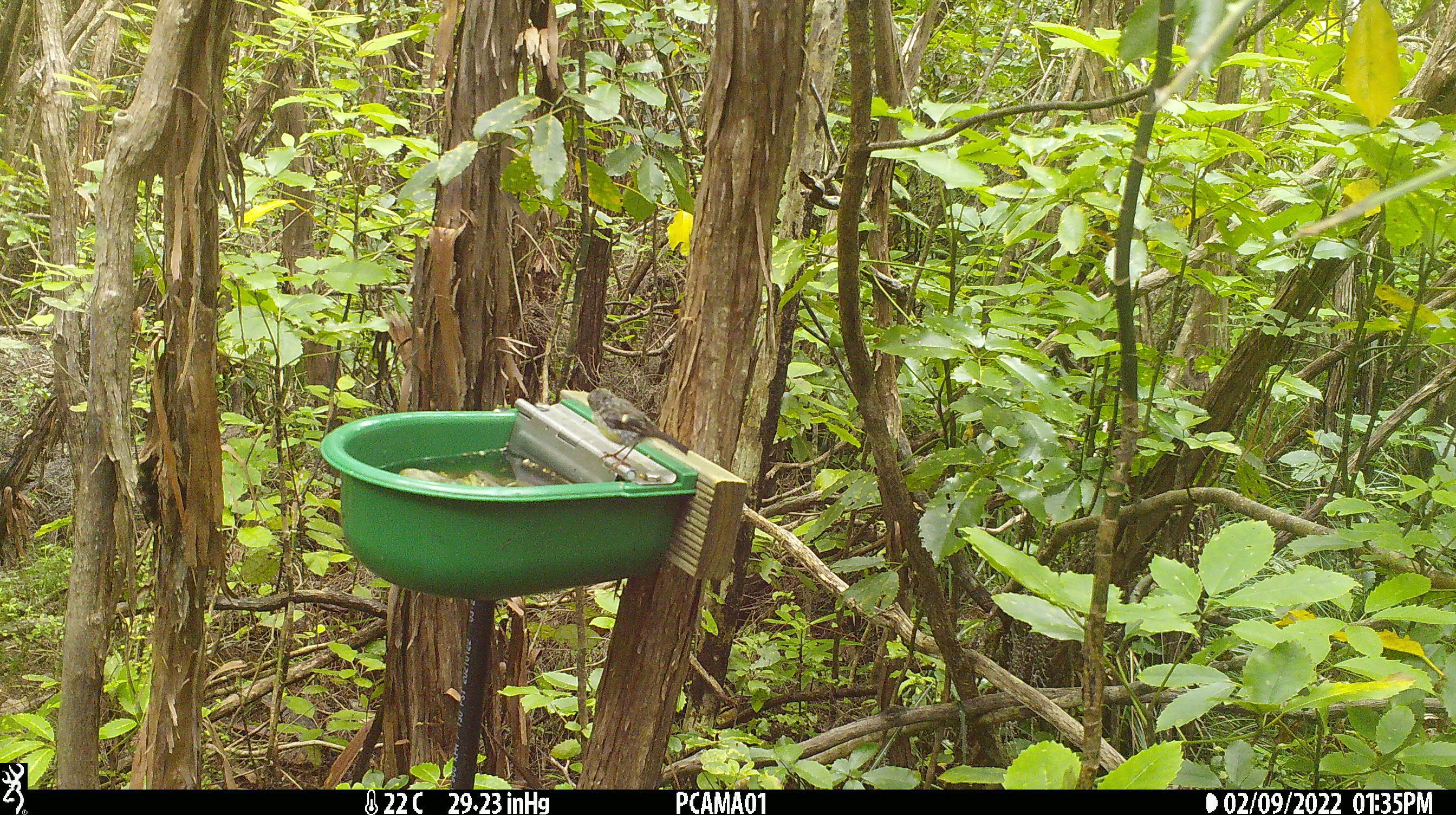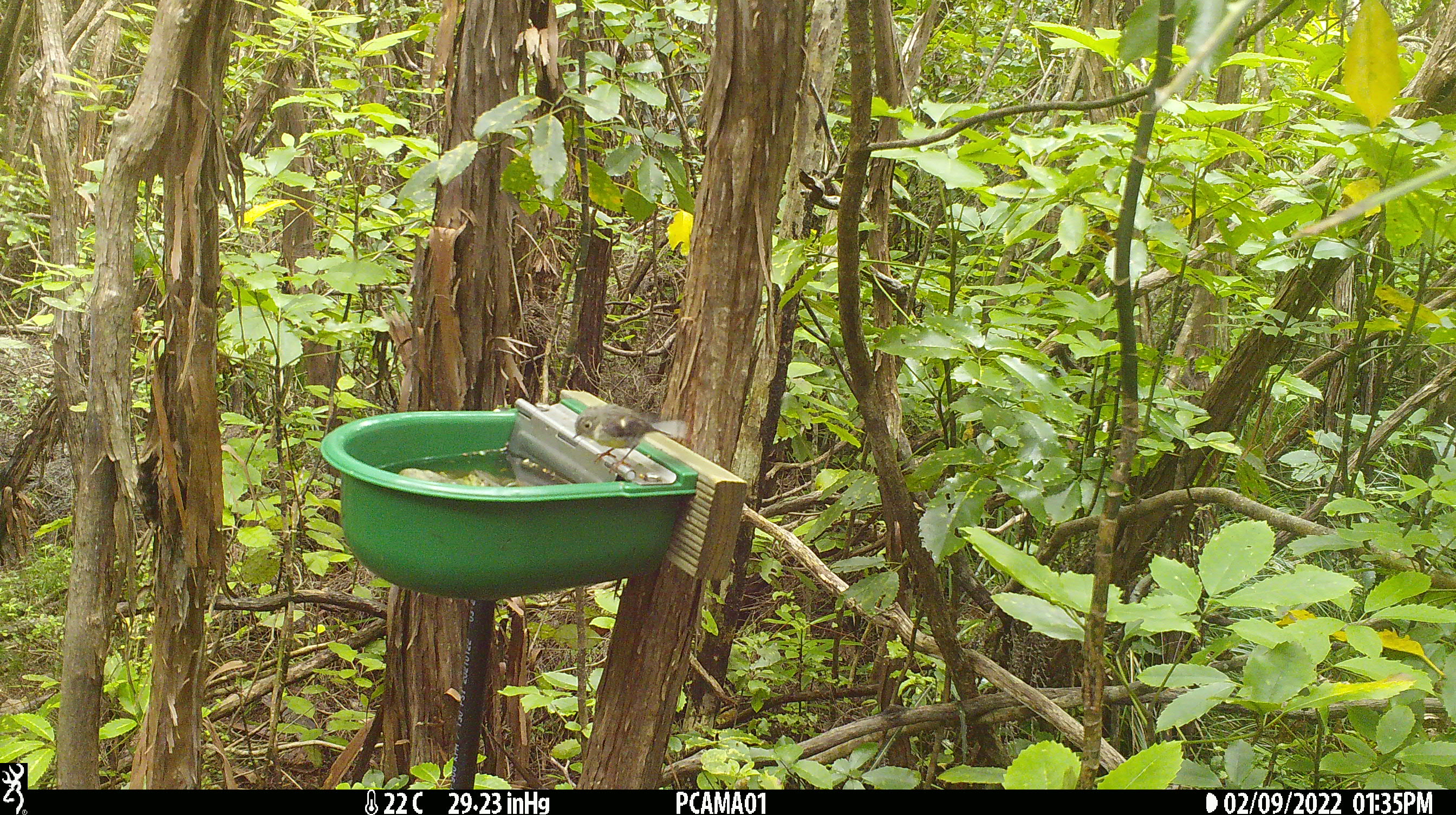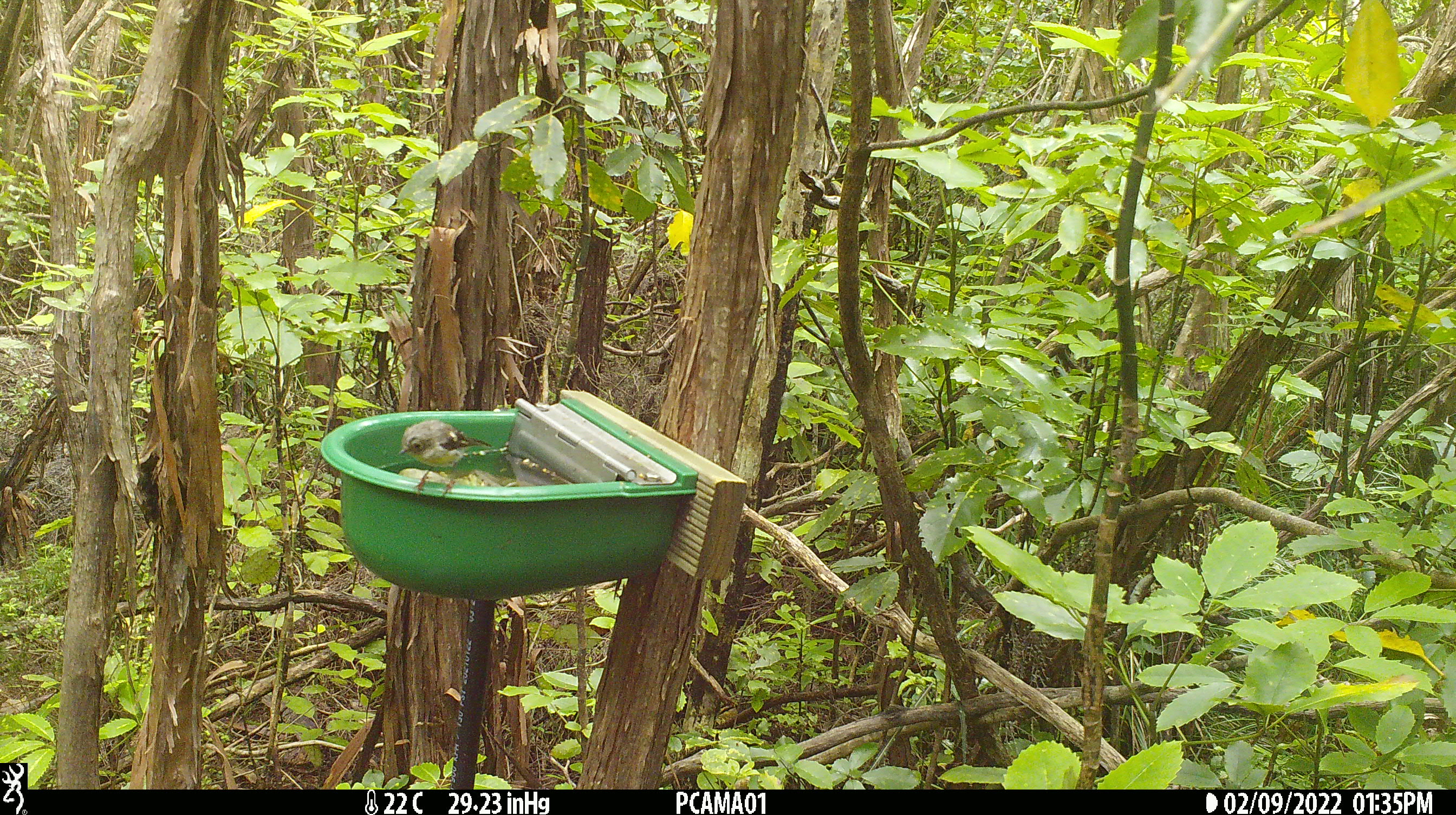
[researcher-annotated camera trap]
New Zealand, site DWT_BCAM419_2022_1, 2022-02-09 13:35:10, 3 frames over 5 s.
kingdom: Animalia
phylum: Chordata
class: Aves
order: Passeriformes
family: Petroicidae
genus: Petroica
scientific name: Petroica macrocephala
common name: tomtit